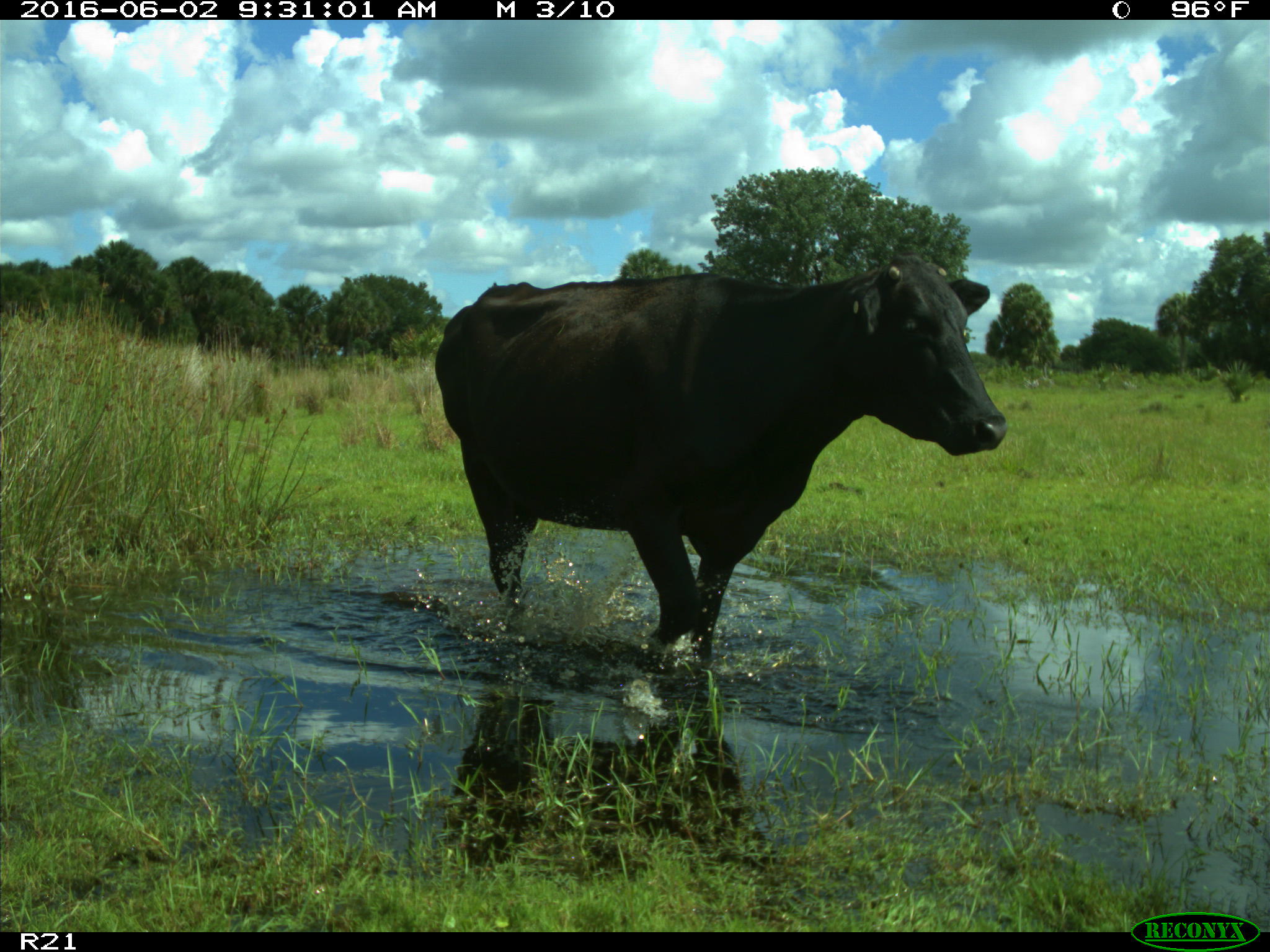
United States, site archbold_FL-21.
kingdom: Animalia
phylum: Chordata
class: Mammalia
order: Artiodactyla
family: Bovidae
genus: Bos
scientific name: Bos taurus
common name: domestic cow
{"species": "Bos taurus (domestic cow)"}